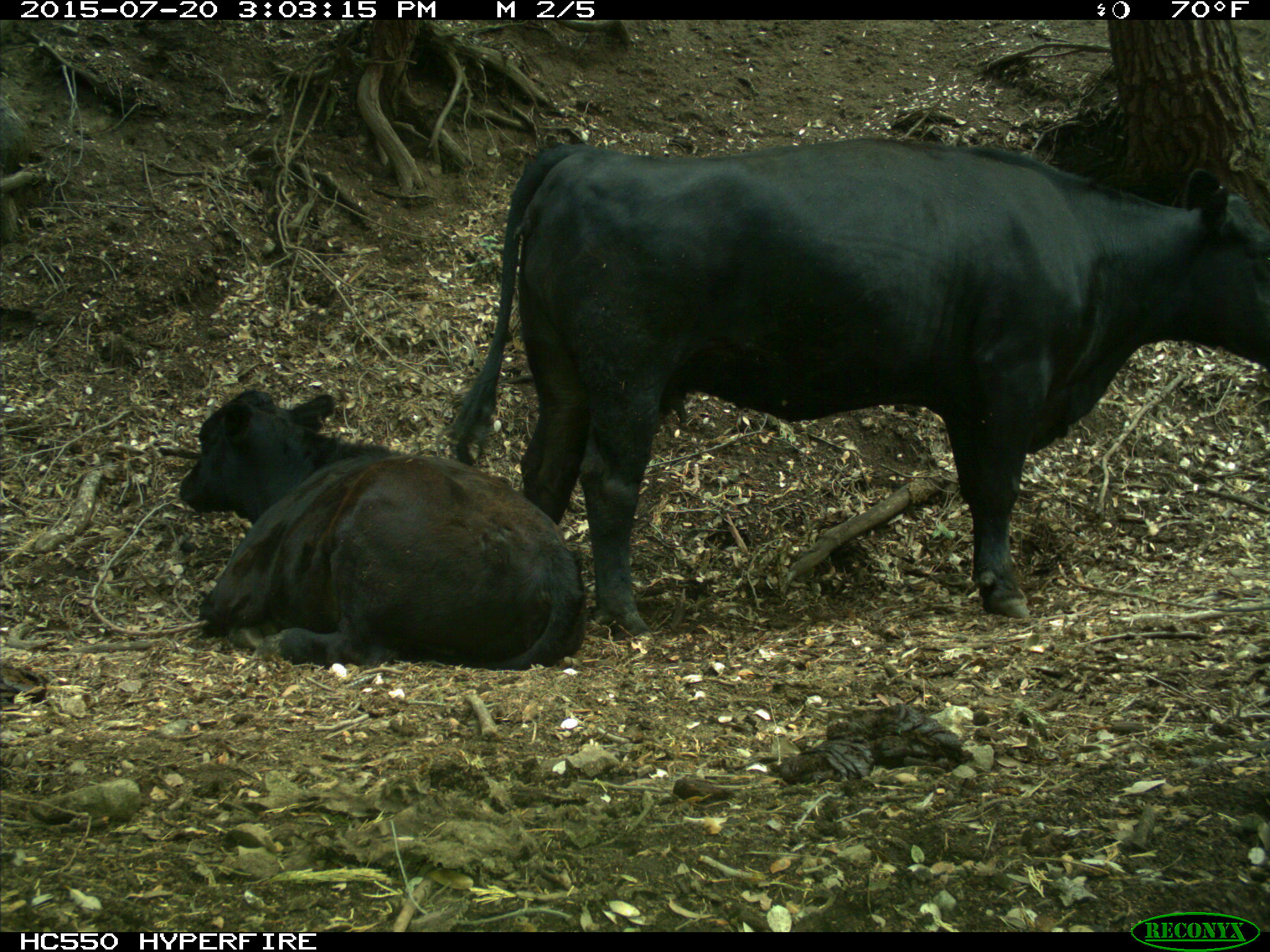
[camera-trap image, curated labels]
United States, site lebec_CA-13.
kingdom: Animalia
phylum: Chordata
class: Mammalia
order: Artiodactyla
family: Bovidae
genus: Bos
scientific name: Bos taurus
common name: domestic cow